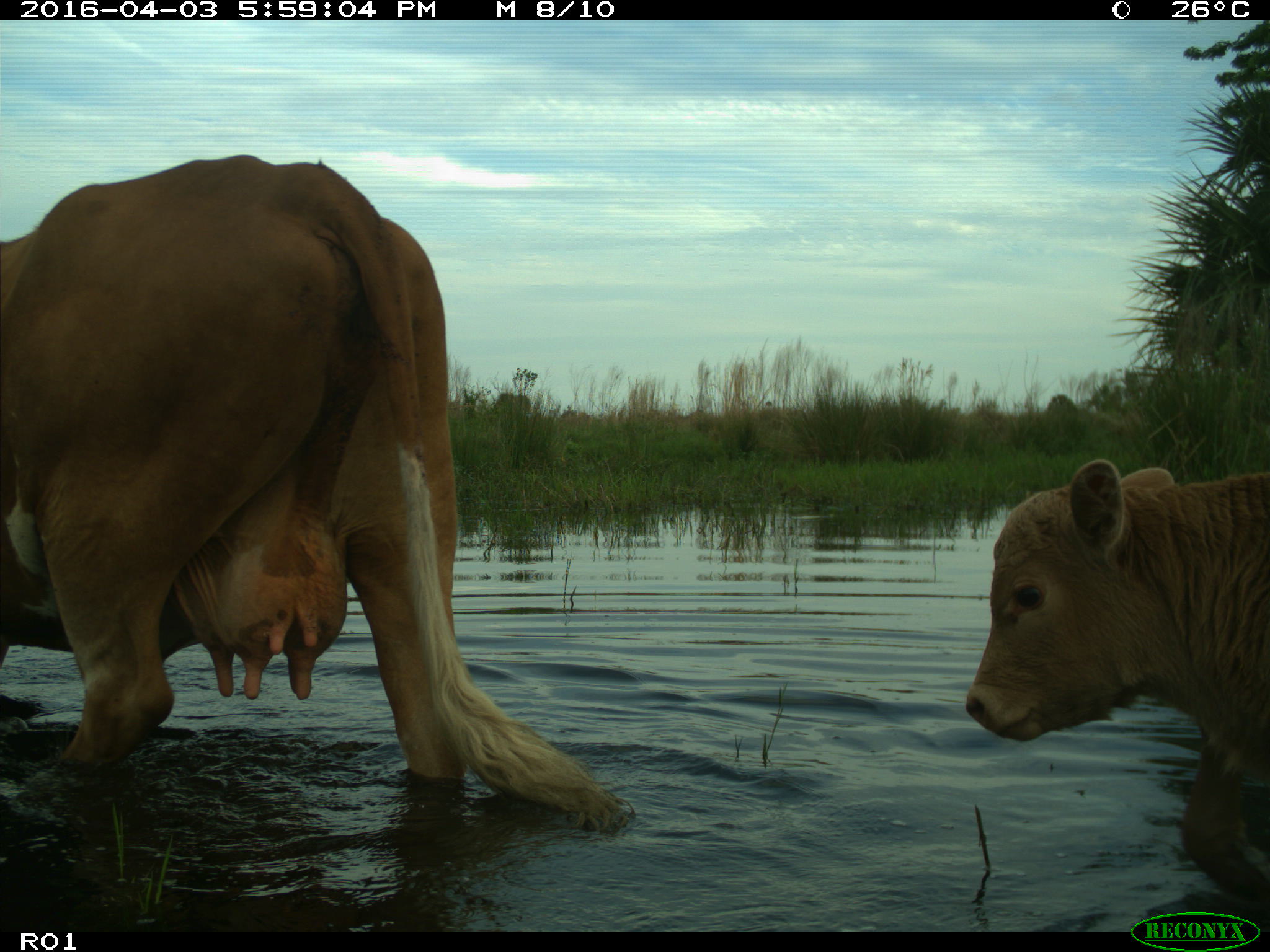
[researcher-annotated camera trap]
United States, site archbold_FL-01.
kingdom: Animalia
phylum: Chordata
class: Mammalia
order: Artiodactyla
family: Bovidae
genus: Bos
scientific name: Bos taurus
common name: domestic cow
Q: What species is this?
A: Bos taurus (domestic cow).